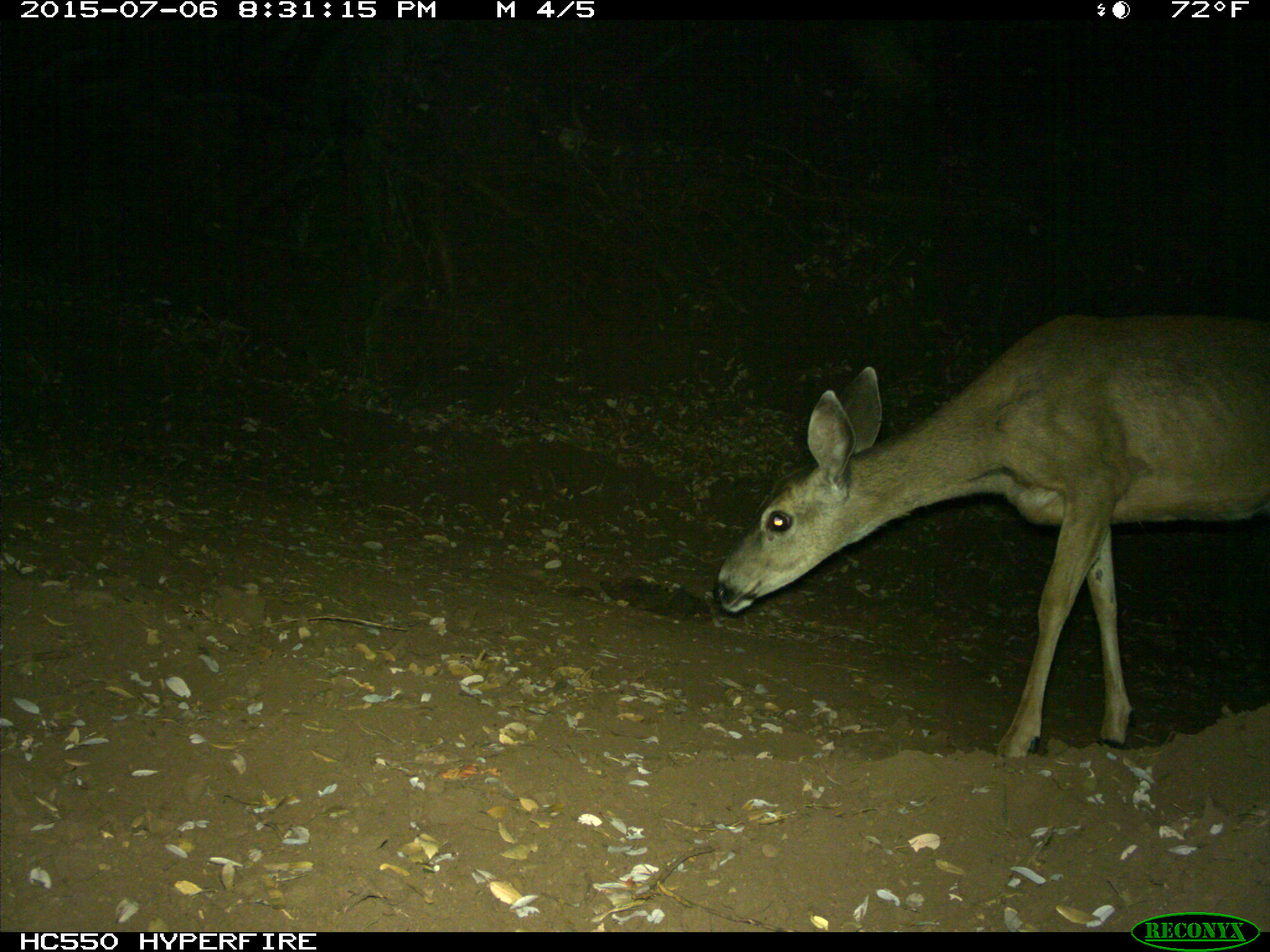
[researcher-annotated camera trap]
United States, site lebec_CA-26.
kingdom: Animalia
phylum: Chordata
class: Mammalia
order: Artiodactyla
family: Cervidae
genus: Odocoileus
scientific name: Odocoileus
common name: deer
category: unidentified deer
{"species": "unidentified deer (deer) (Odocoileus)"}